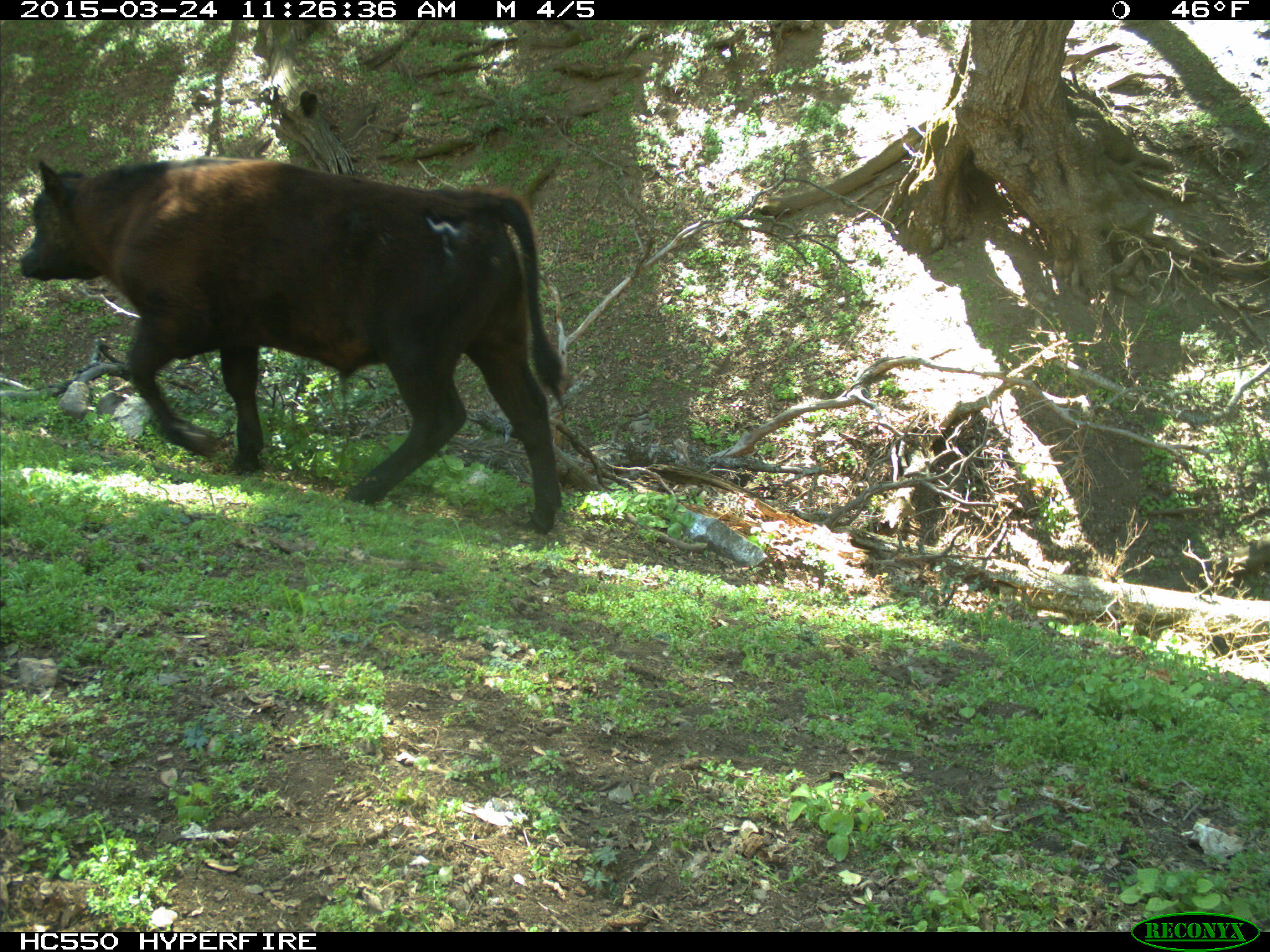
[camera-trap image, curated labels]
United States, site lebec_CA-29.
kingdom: Animalia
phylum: Chordata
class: Mammalia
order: Artiodactyla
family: Bovidae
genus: Bos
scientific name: Bos taurus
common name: domestic cow